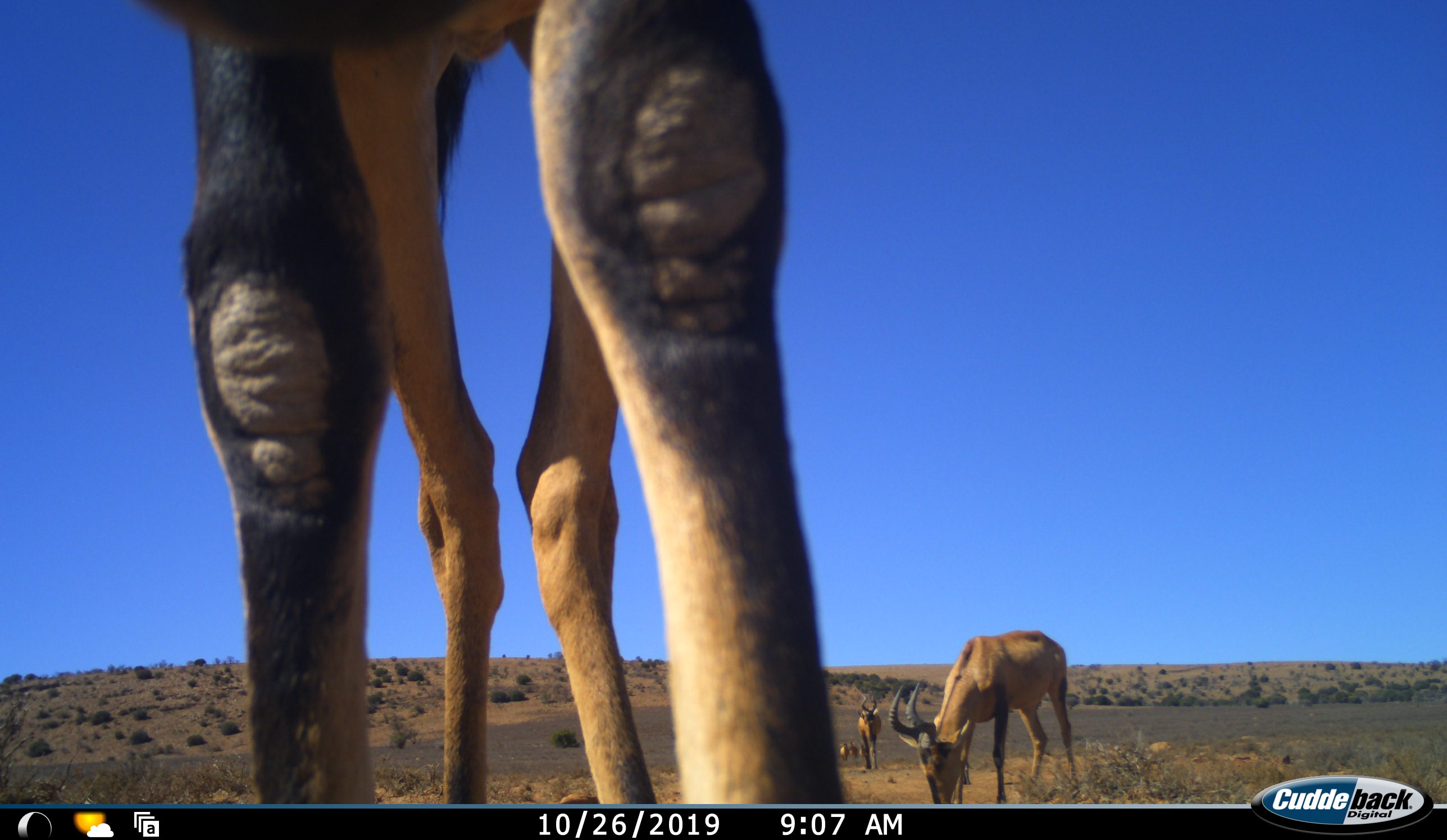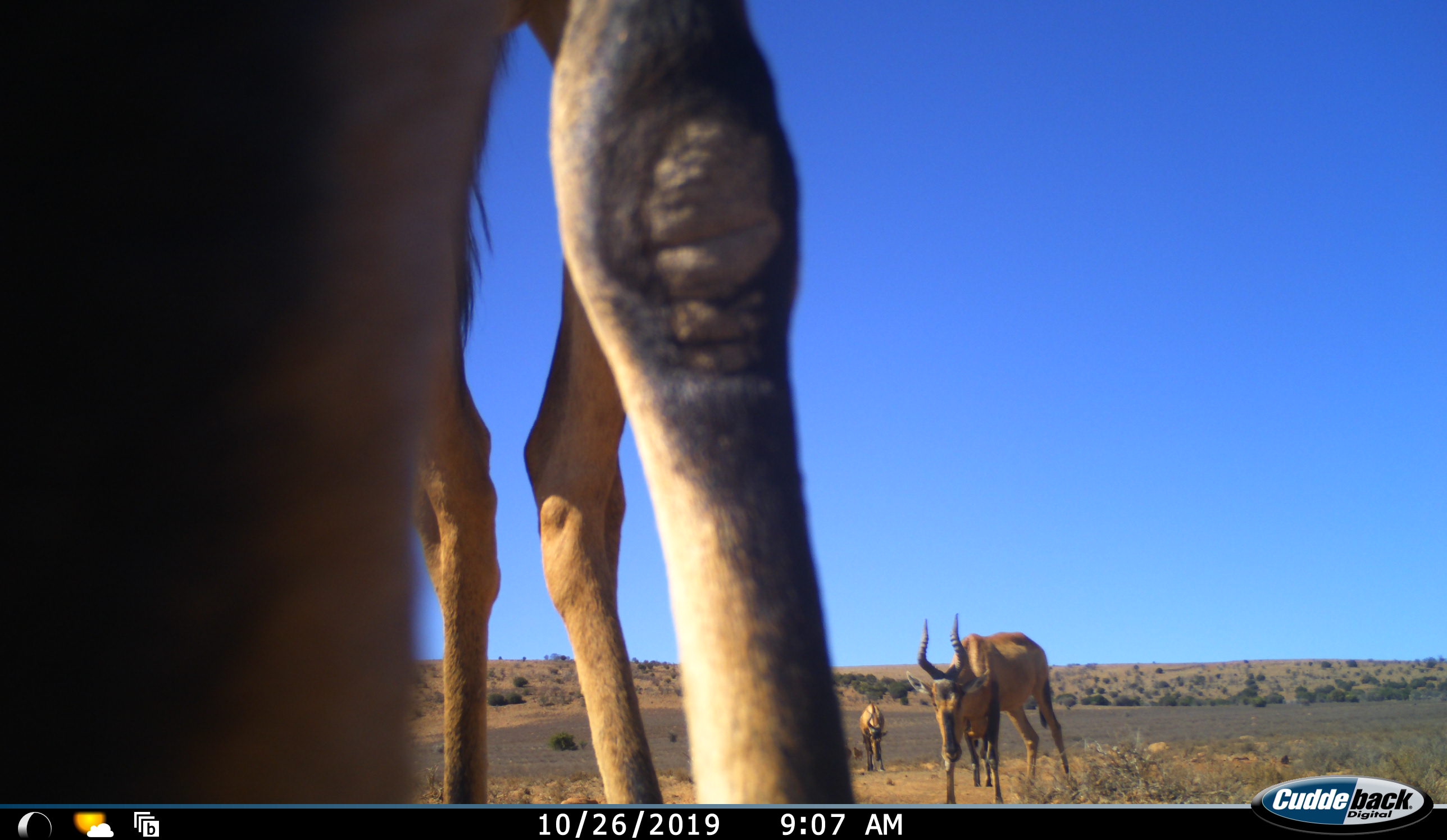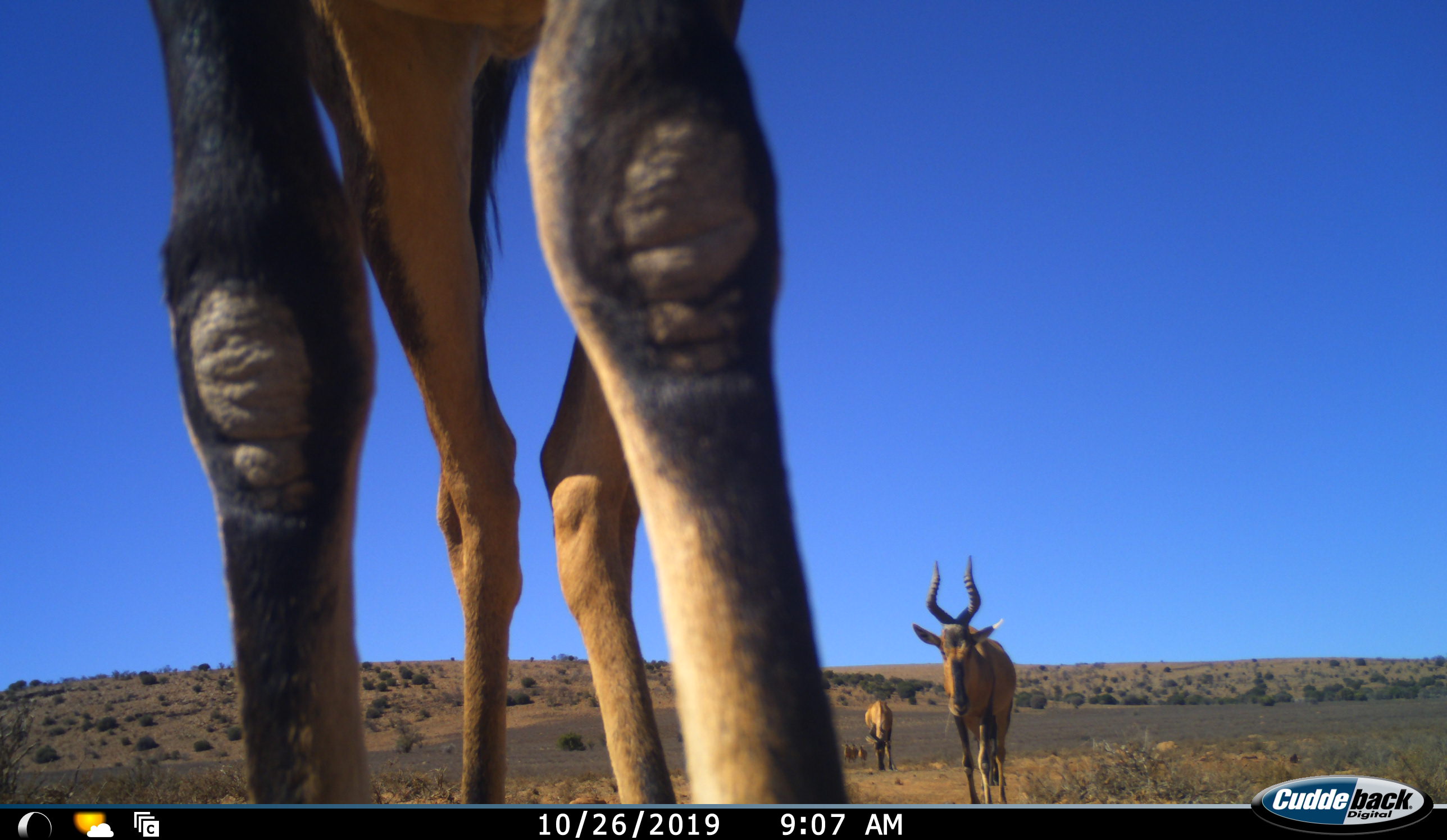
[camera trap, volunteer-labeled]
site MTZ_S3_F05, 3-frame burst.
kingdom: Animalia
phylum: Chordata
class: Mammalia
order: Artiodactyla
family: Bovidae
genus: Alcelaphus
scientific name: Alcelaphus buselaphus caama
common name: red hartebeest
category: hartebeestred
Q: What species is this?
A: Hartebeestred (red hartebeest) (Alcelaphus buselaphus caama).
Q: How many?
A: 4.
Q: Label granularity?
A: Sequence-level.